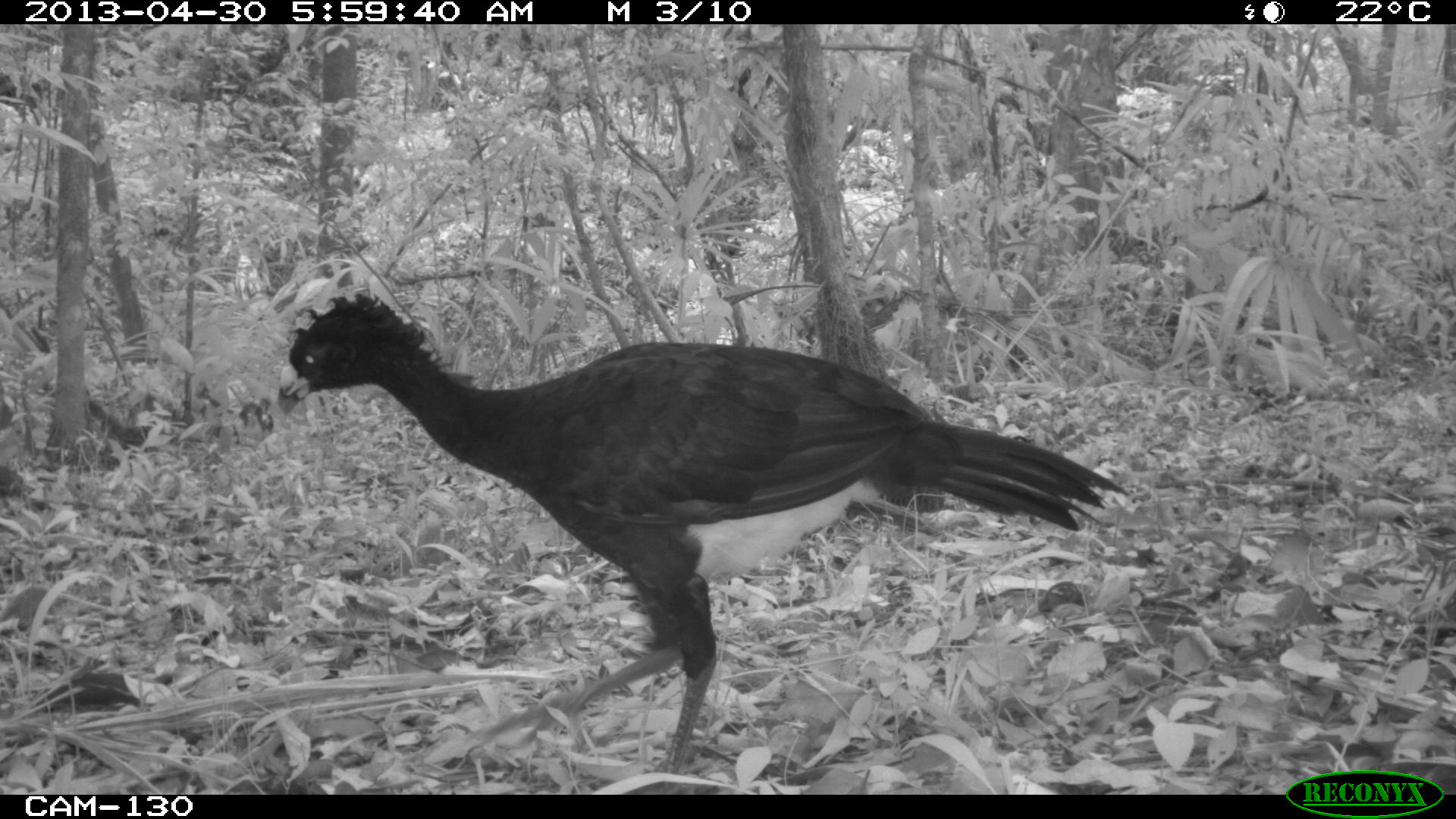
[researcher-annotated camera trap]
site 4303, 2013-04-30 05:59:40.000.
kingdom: Animalia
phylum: Chordata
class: Aves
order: Galliformes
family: Cracidae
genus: Crax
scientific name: Crax rubra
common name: great curassow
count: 2